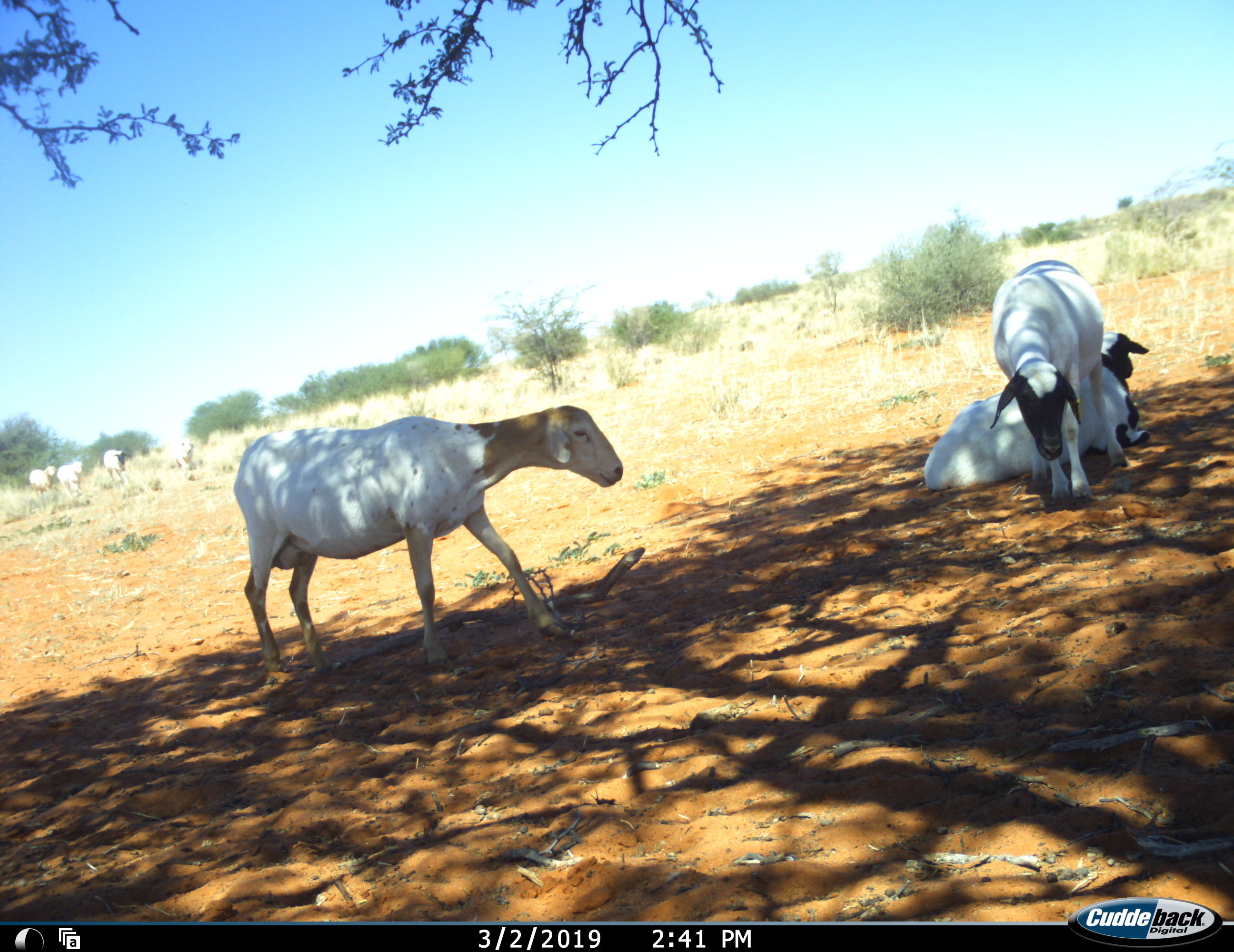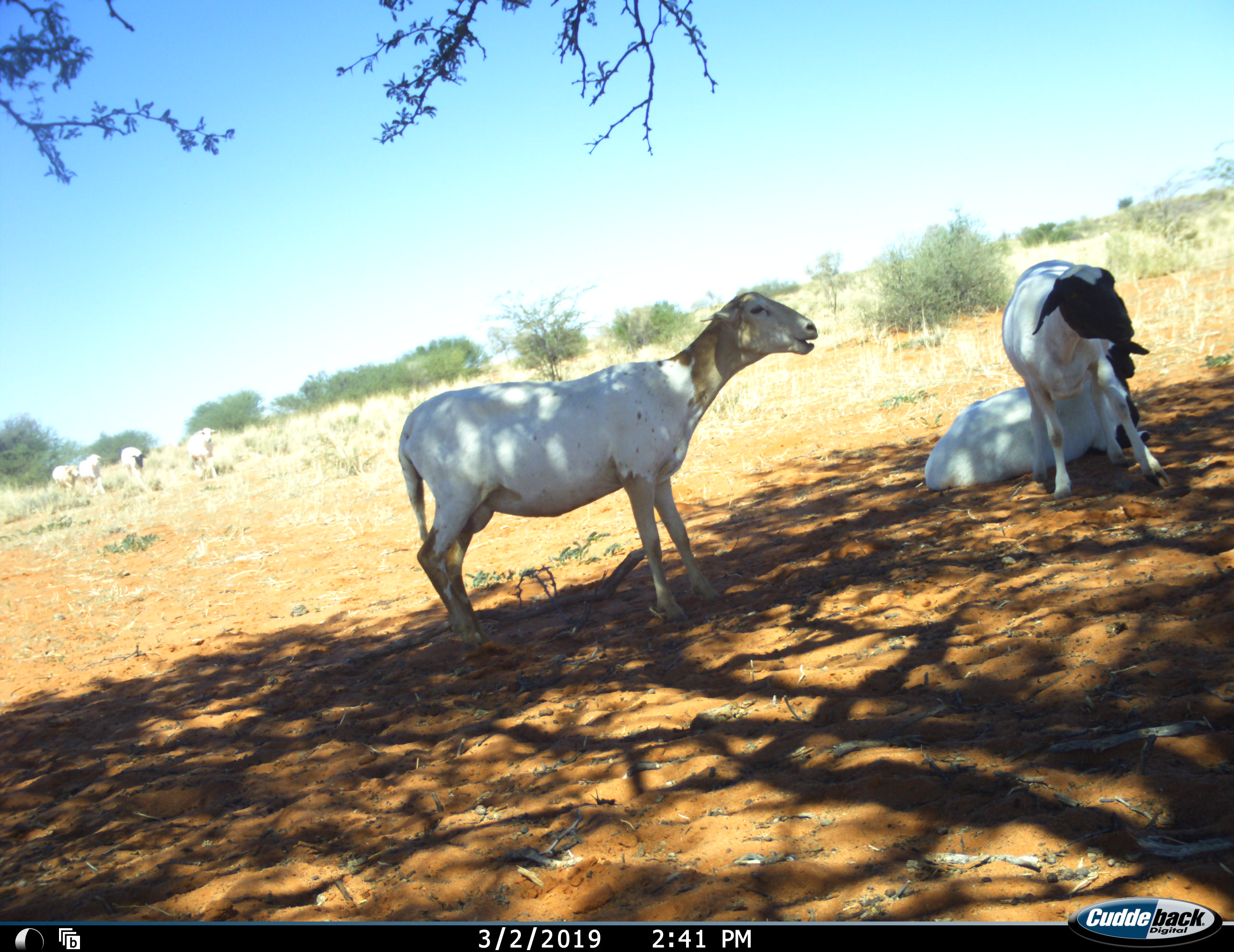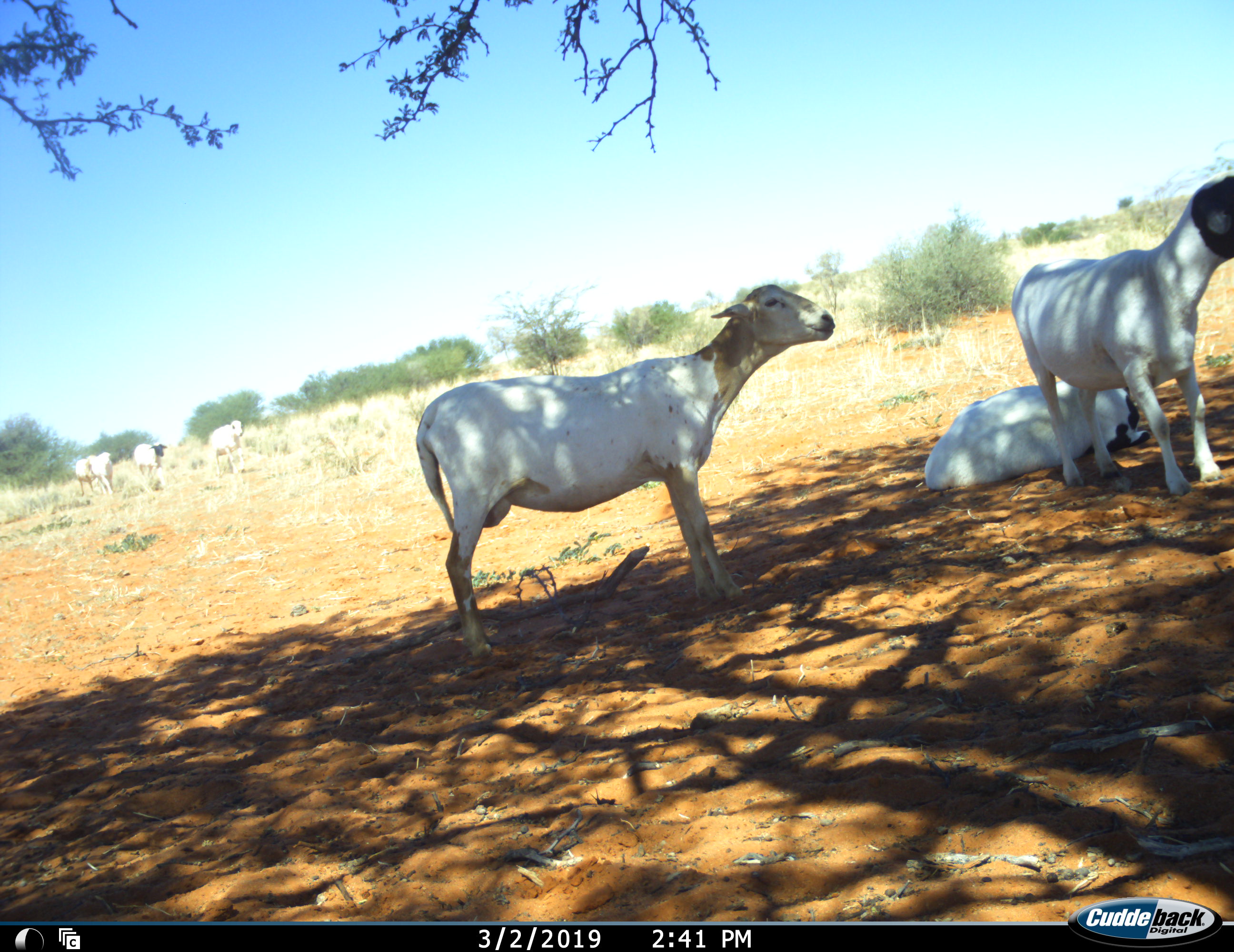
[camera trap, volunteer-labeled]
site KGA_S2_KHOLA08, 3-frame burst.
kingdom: Animalia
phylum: Chordata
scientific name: Vertebrata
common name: domestic animal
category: domesticanimal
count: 7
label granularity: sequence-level